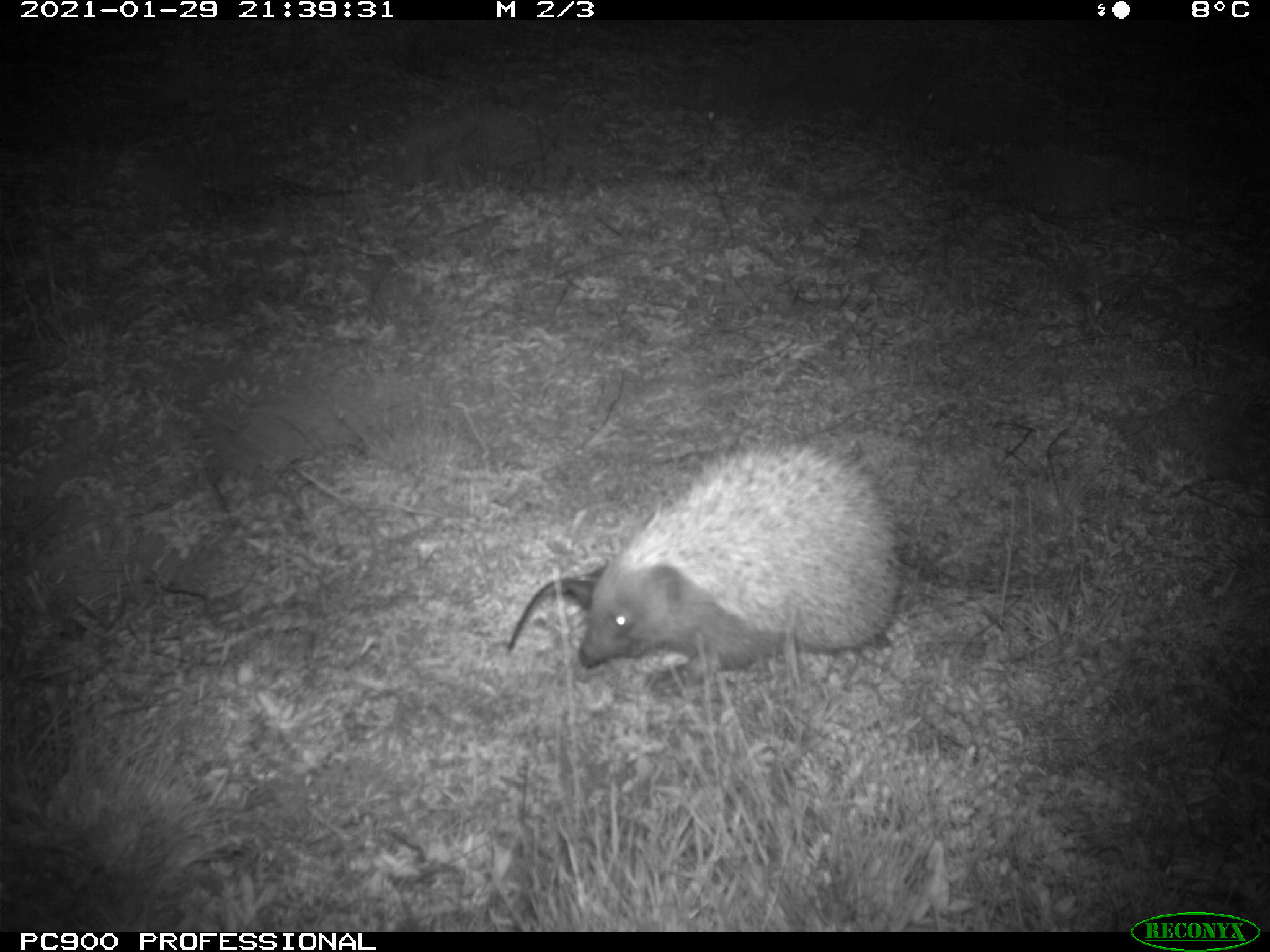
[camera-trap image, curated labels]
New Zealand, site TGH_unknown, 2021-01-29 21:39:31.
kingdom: Animalia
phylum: Chordata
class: Mammalia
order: Eulipotyphla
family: Erinaceidae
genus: Erinaceus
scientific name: Erinaceus europaeus europaeus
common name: european hedgehog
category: hedgehog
Hedgehog (european hedgehog) (Erinaceus europaeus europaeus).